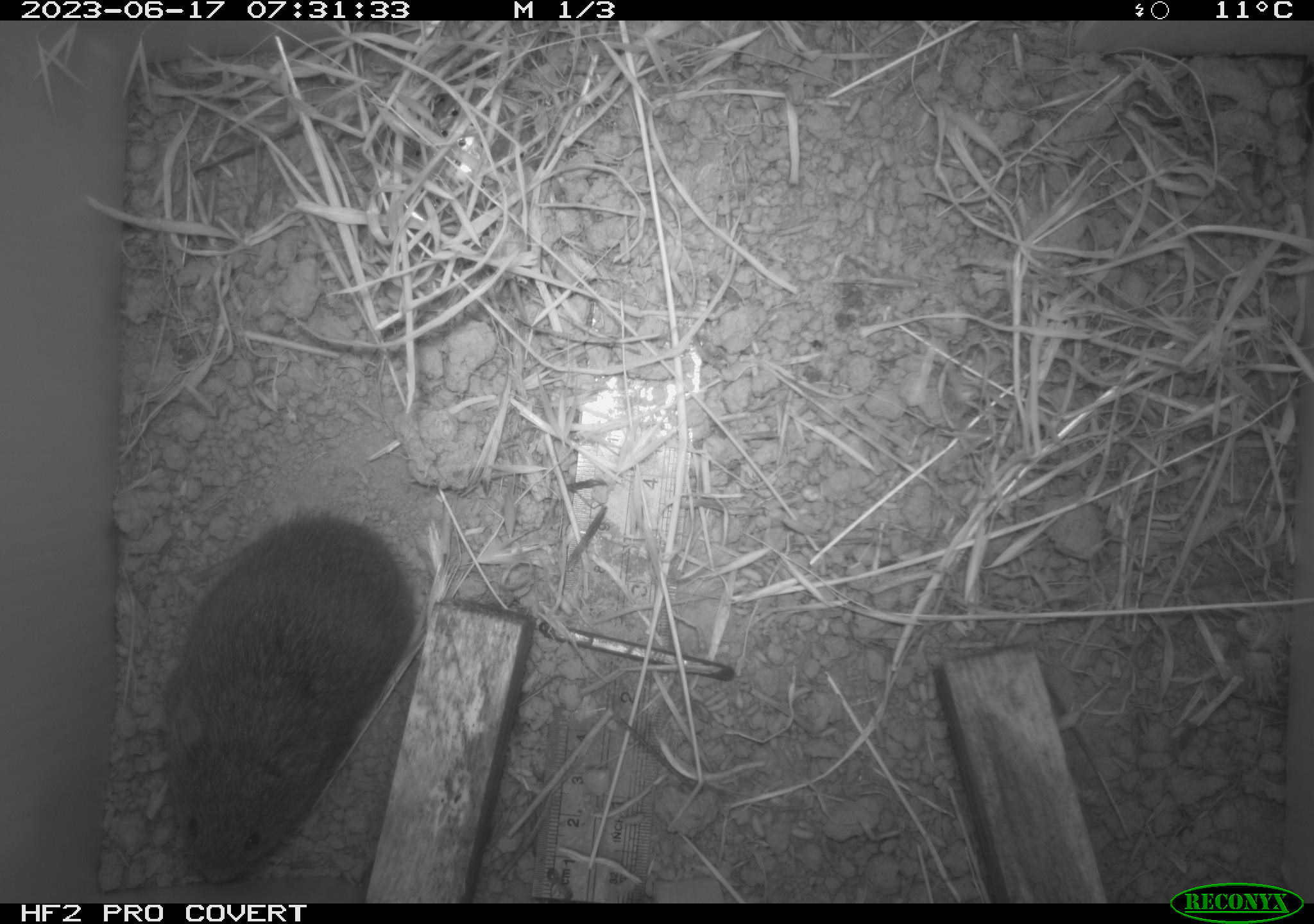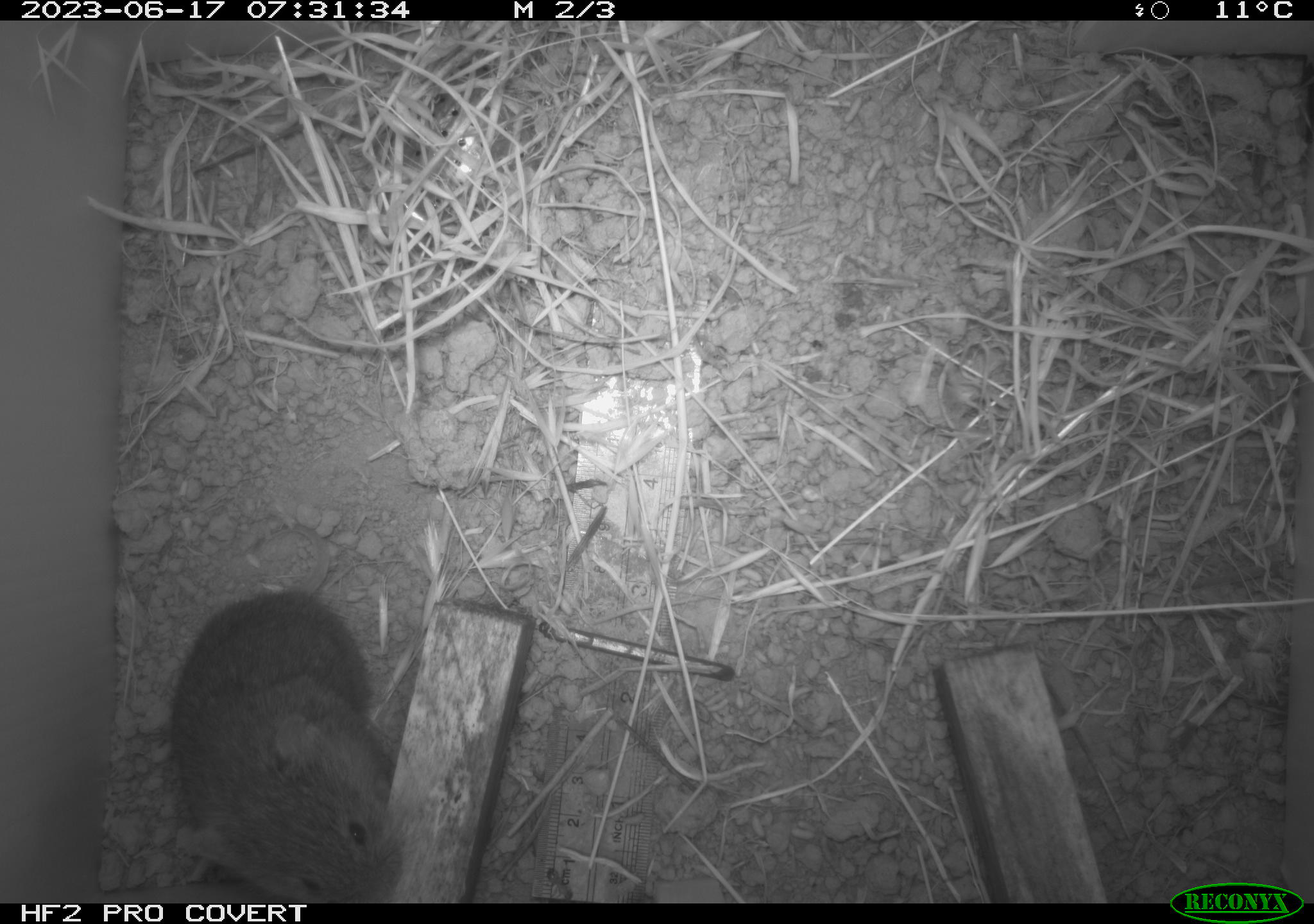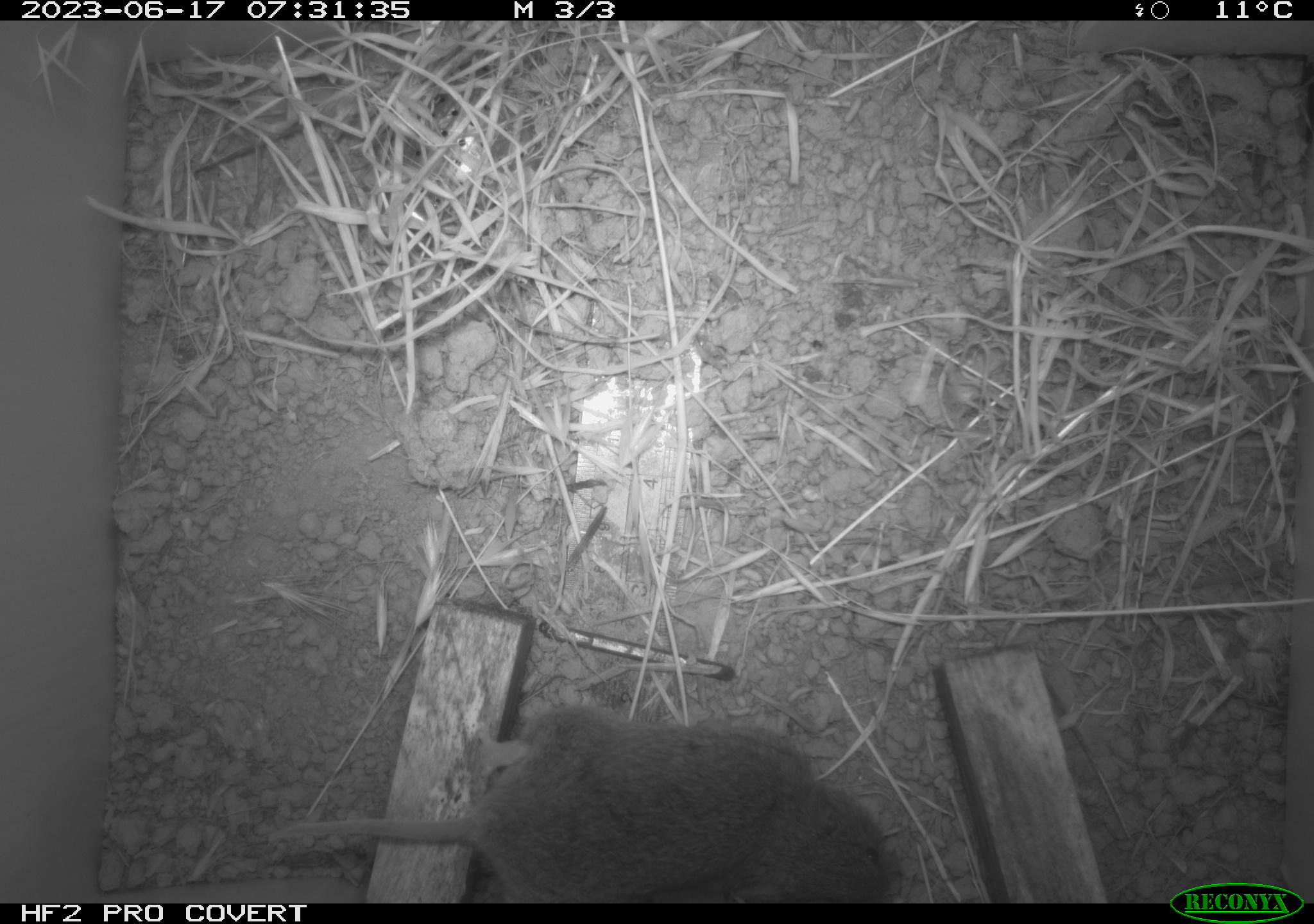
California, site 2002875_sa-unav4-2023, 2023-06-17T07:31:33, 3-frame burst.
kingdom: Animalia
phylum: Chordata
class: Mammalia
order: Rodentia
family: Cricetidae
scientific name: Arvicolinae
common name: voles, lemmings, and muskrats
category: arvicolinae subfamily